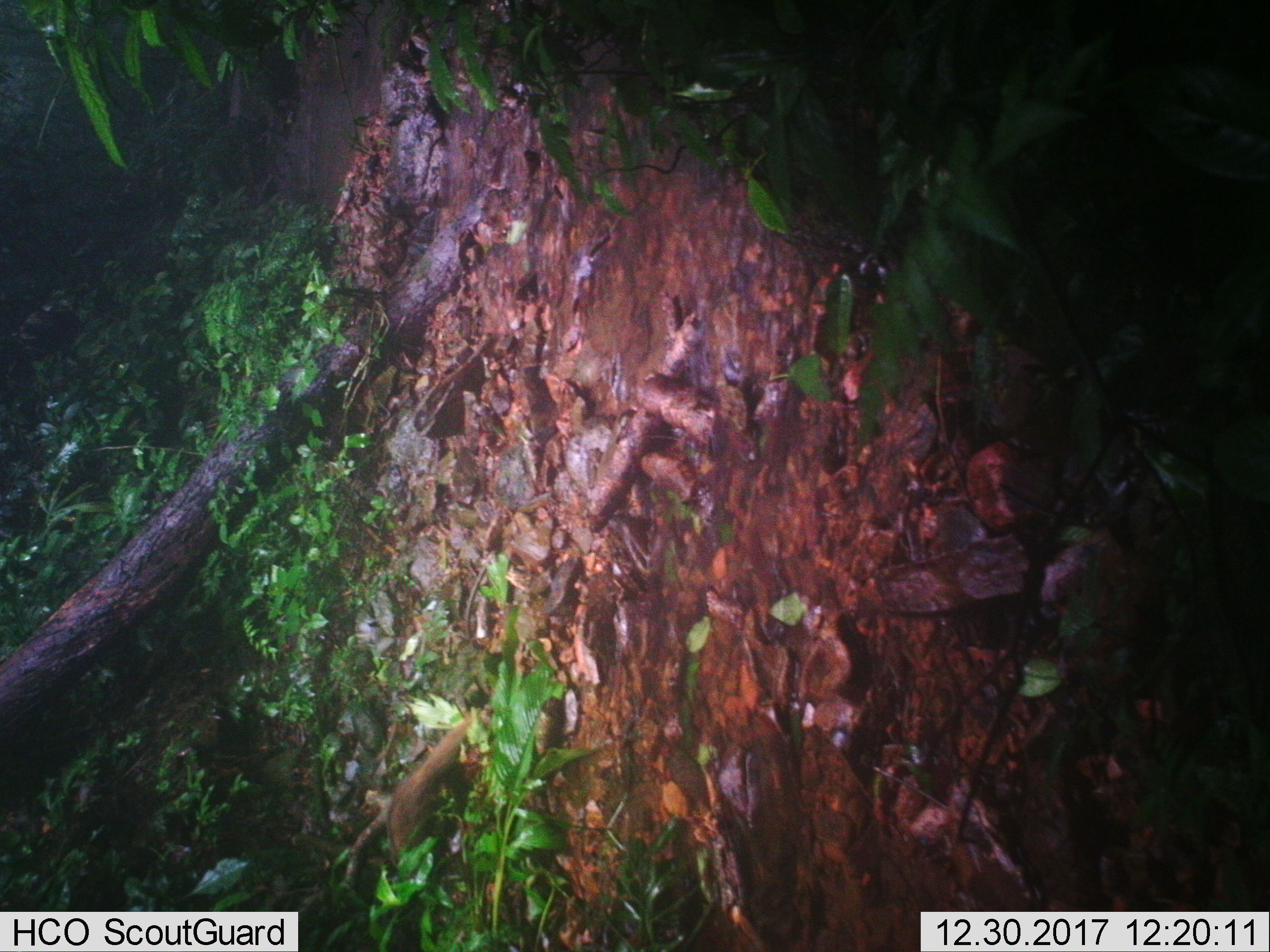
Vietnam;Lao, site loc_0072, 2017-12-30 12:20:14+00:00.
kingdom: Animalia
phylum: Chordata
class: Mammalia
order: Carnivora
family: Herpestidae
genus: Urva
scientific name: Urva urva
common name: crab-eating mongoose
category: crab eating mongoose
Crab eating mongoose (crab-eating mongoose) (Urva urva). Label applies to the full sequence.